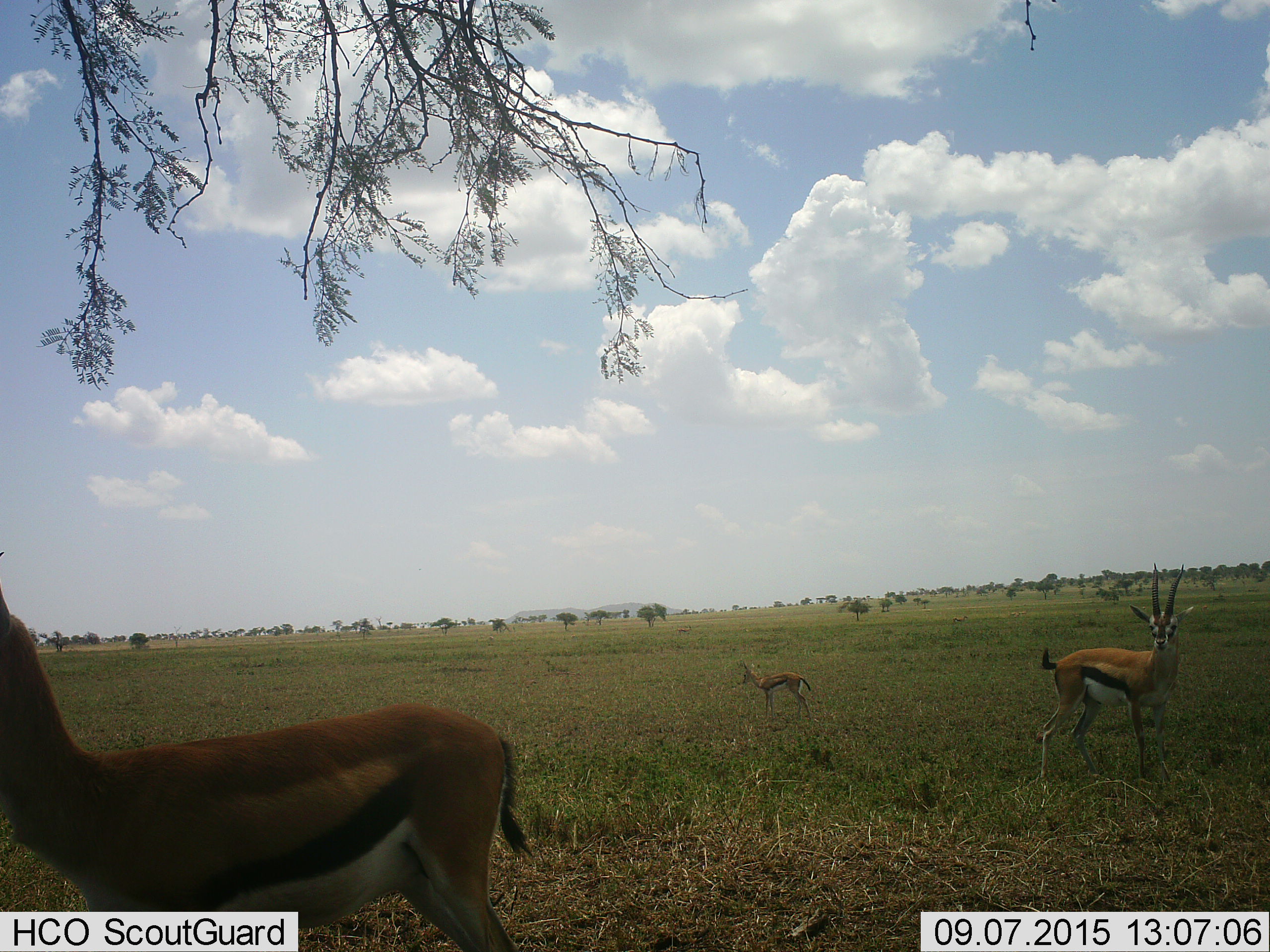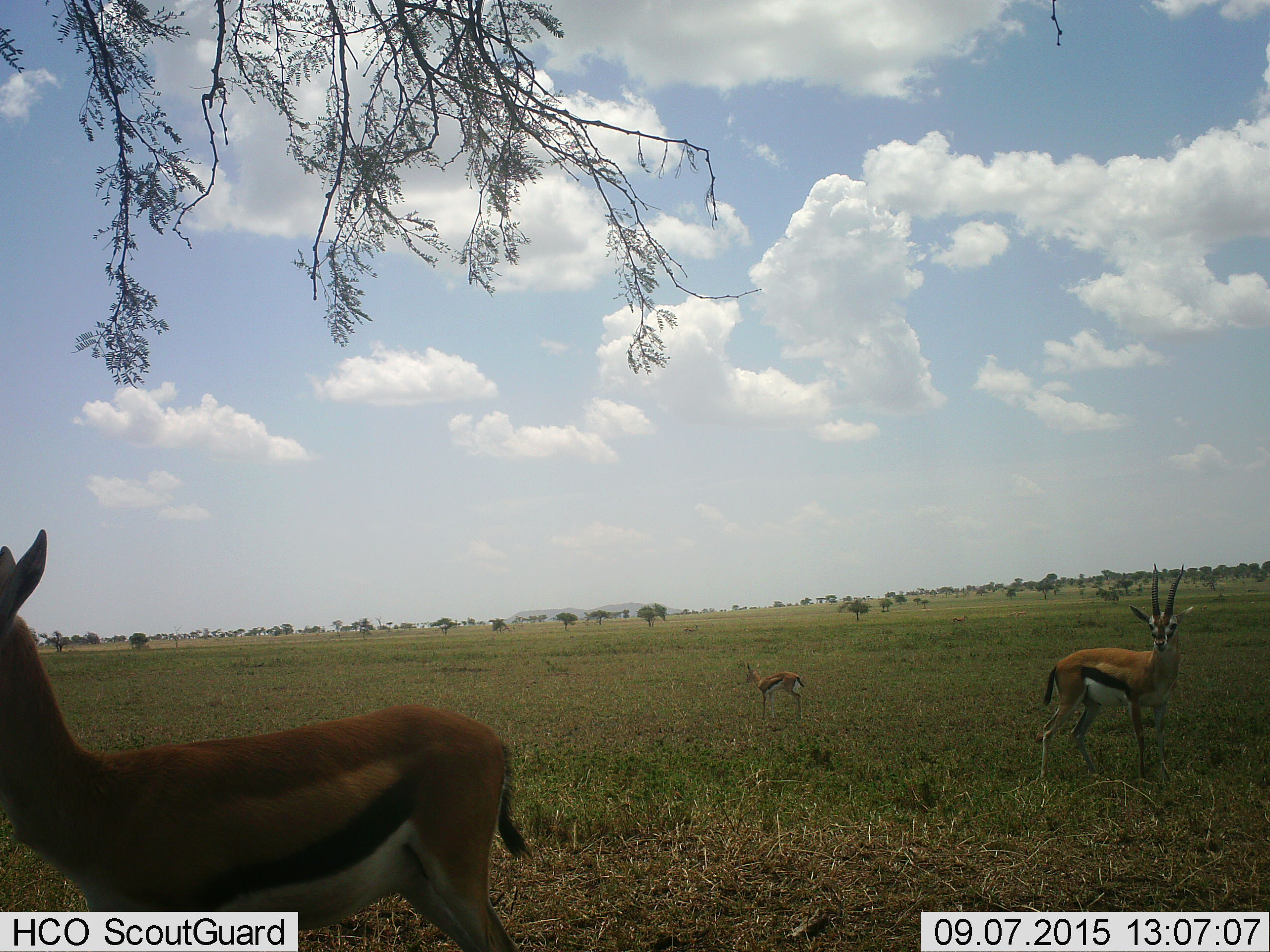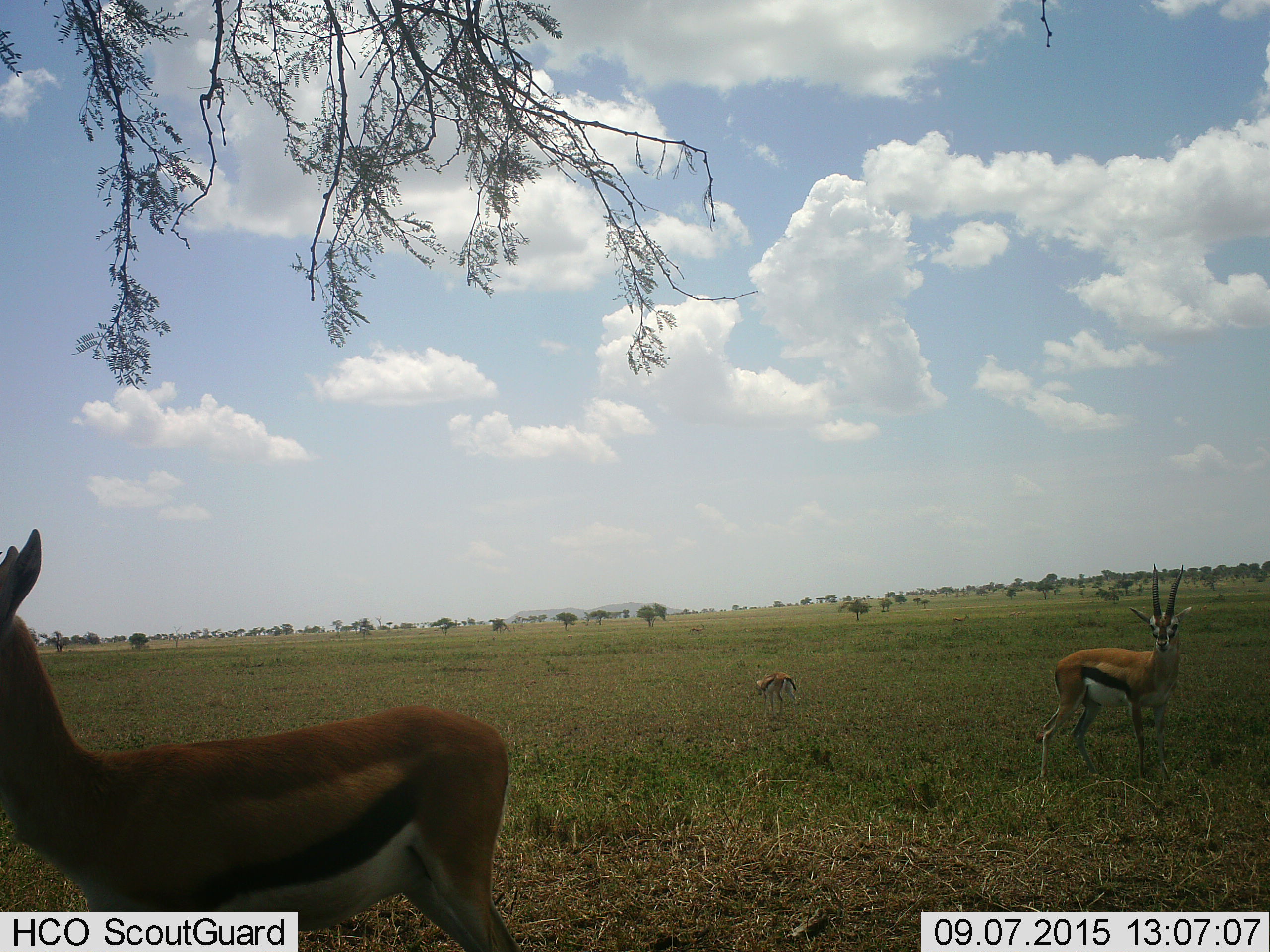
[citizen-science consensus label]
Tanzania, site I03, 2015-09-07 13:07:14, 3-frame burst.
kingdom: Animalia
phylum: Chordata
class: Mammalia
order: Artiodactyla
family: Bovidae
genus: Eudorcas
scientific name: Eudorcas thomsonii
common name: thomson's gazelle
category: gazellethomsons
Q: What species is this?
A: Gazellethomsons (thomson's gazelle) (Eudorcas thomsonii).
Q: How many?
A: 5.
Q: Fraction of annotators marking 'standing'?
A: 100%.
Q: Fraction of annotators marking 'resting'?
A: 0%.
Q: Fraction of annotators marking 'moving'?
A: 38%.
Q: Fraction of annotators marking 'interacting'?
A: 0%.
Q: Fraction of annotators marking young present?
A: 75%.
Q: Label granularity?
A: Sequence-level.